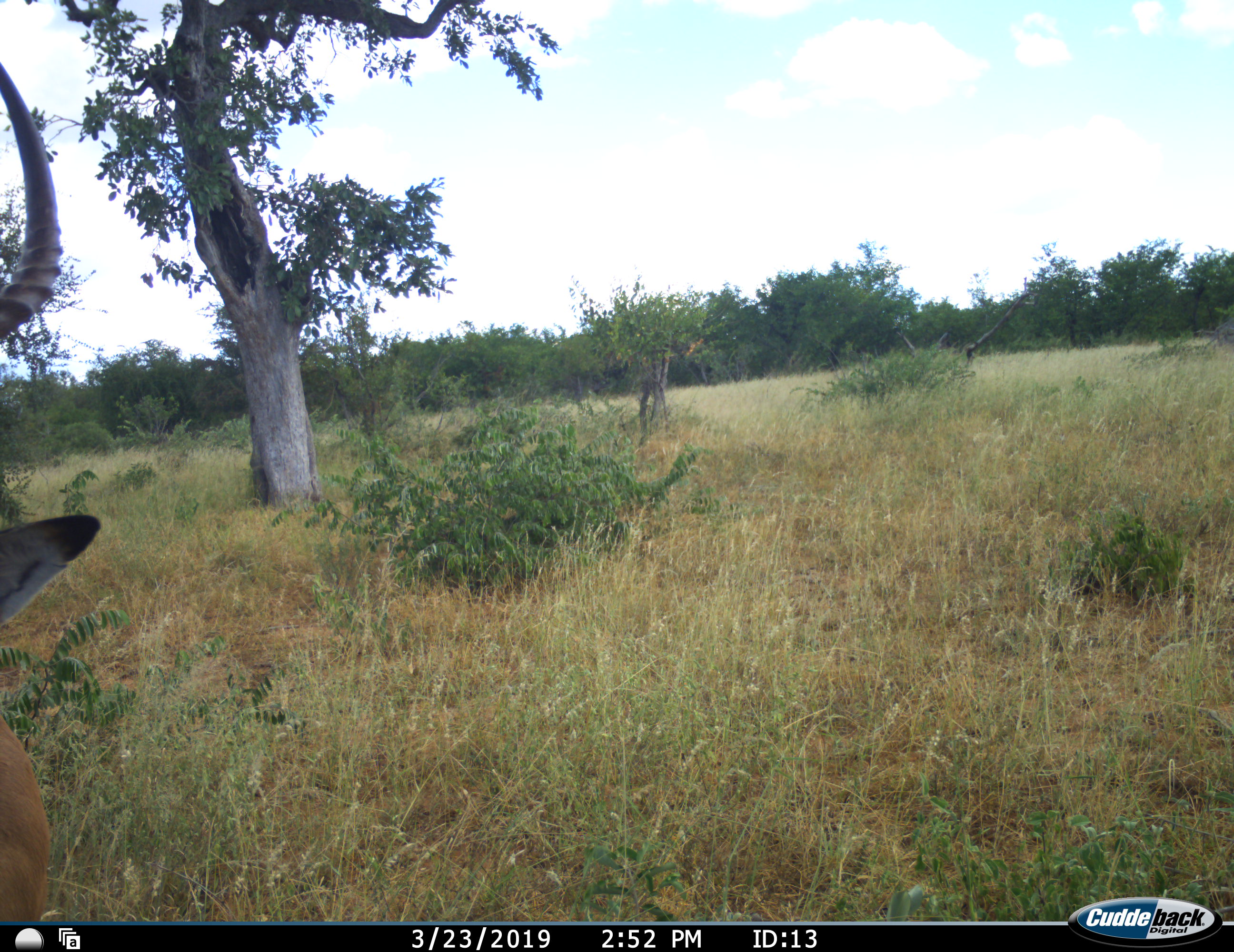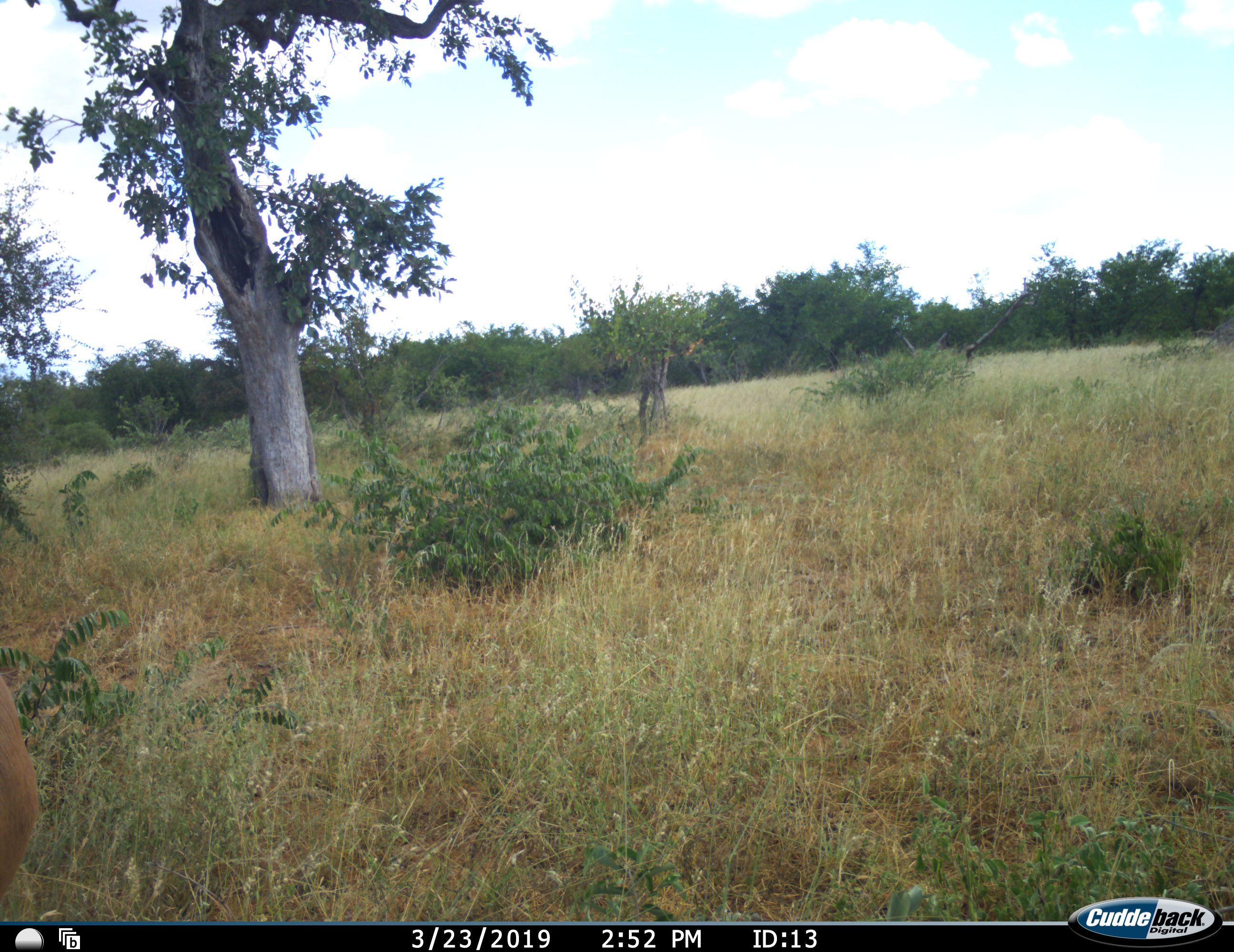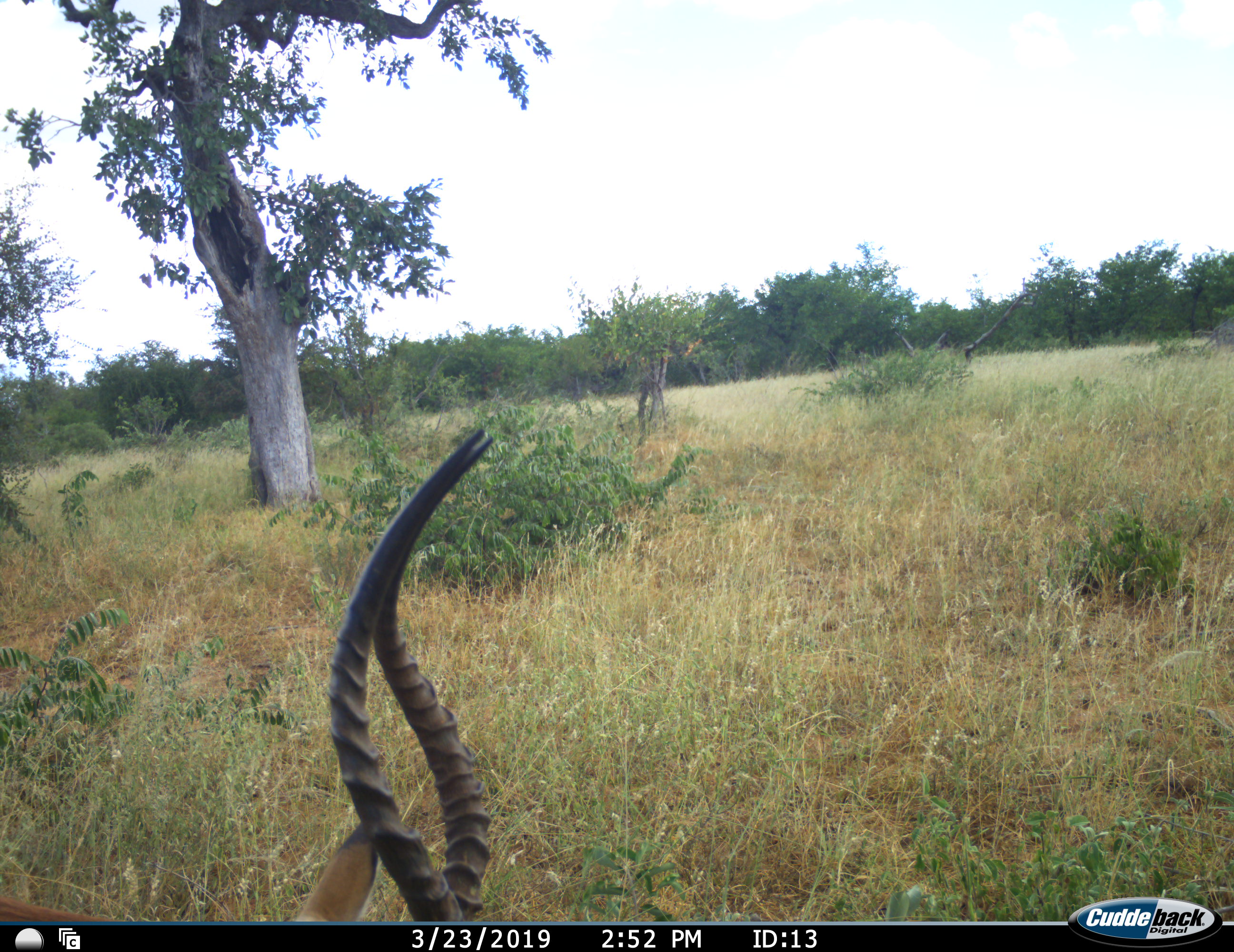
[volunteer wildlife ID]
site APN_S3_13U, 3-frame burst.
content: unidentified animal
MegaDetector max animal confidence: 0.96